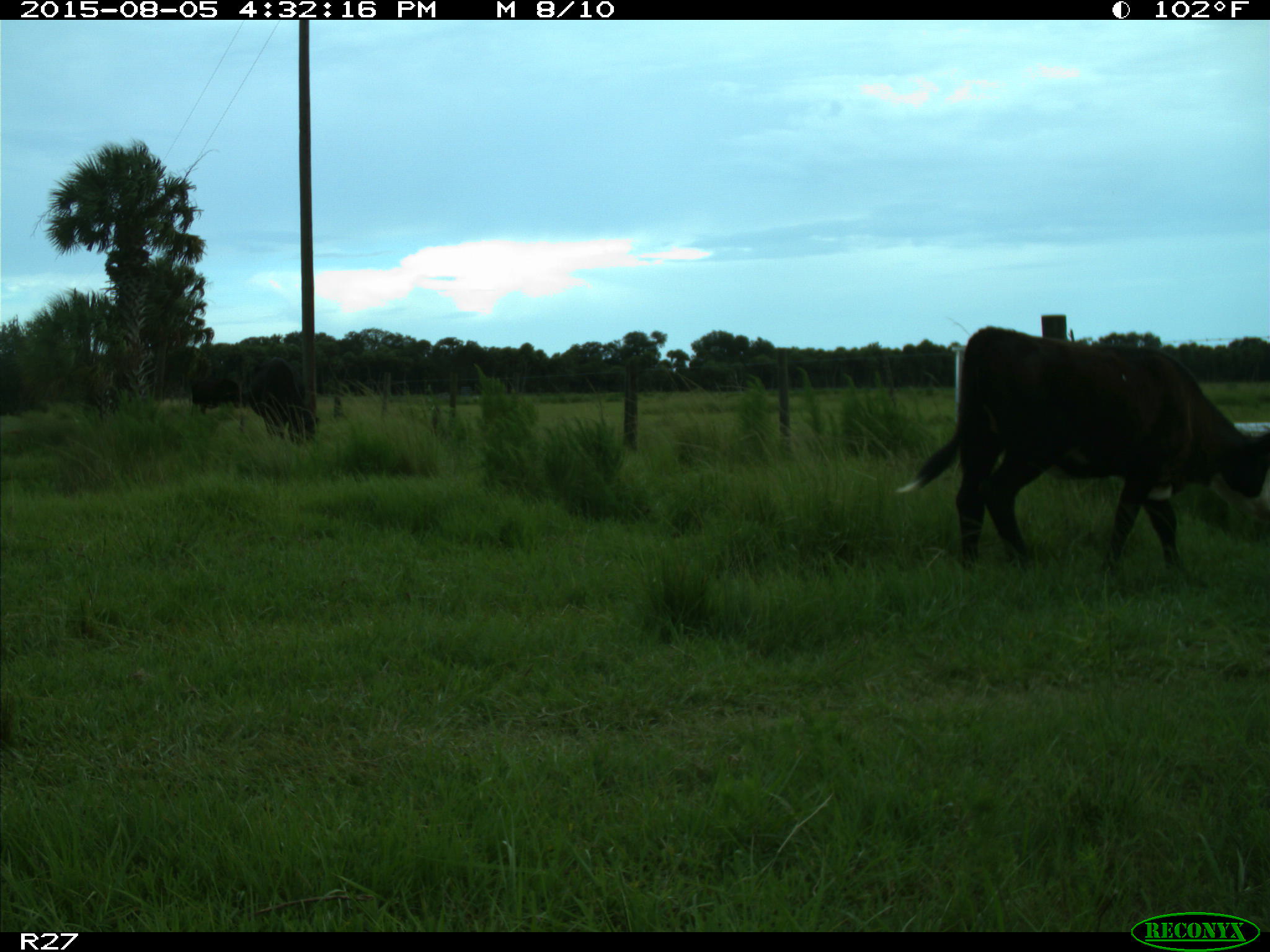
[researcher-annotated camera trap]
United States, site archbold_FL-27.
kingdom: Animalia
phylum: Chordata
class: Mammalia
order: Artiodactyla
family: Bovidae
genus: Bos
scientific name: Bos taurus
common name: domestic cow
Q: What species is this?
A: Bos taurus (domestic cow).